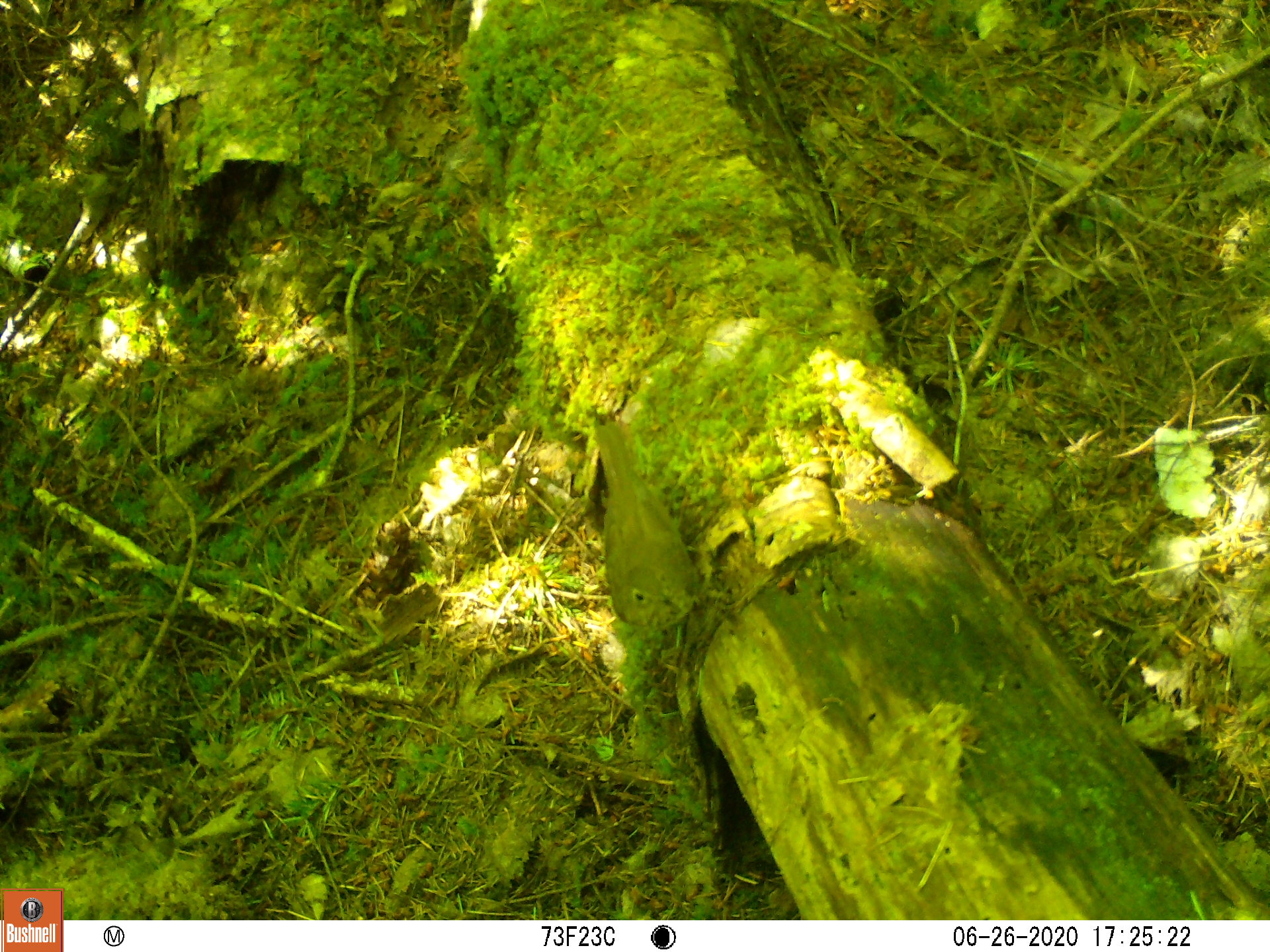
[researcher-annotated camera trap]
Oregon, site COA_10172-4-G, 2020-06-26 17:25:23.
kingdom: Animalia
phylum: Chordata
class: Aves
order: Passeriformes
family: Turdidae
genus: Catharus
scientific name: Catharus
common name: brown thrushes and nightingale-thrushes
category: catharus species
Catharus species (brown thrushes and nightingale-thrushes) (Catharus).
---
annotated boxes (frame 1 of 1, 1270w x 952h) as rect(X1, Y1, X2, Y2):
catharus species: rect(562, 402, 716, 652)